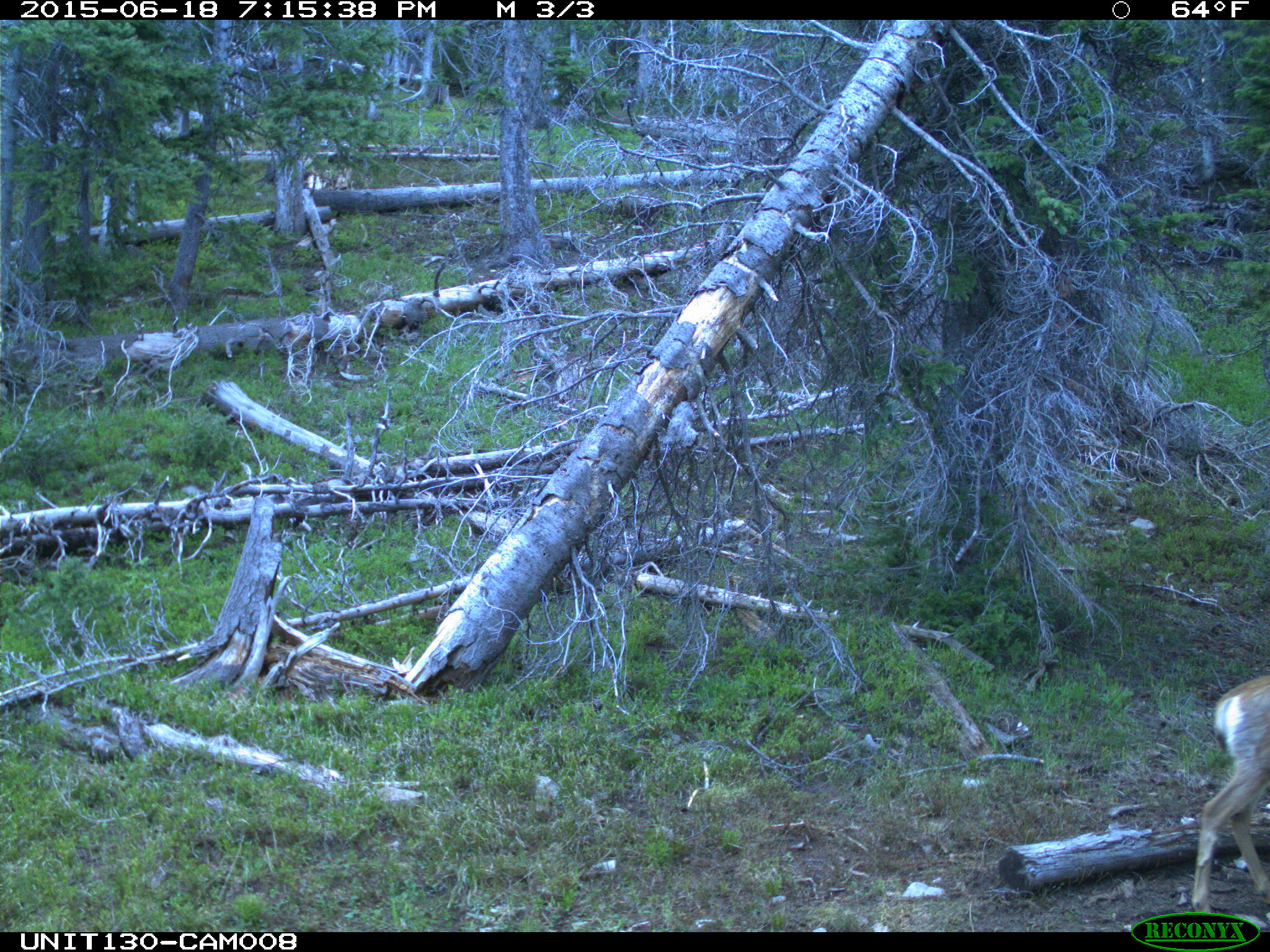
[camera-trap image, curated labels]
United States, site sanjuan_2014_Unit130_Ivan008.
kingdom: Animalia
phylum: Chordata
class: Mammalia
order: Artiodactyla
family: Cervidae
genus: Odocoileus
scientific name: Odocoileus hemionus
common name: mule deer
Odocoileus hemionus (mule deer).